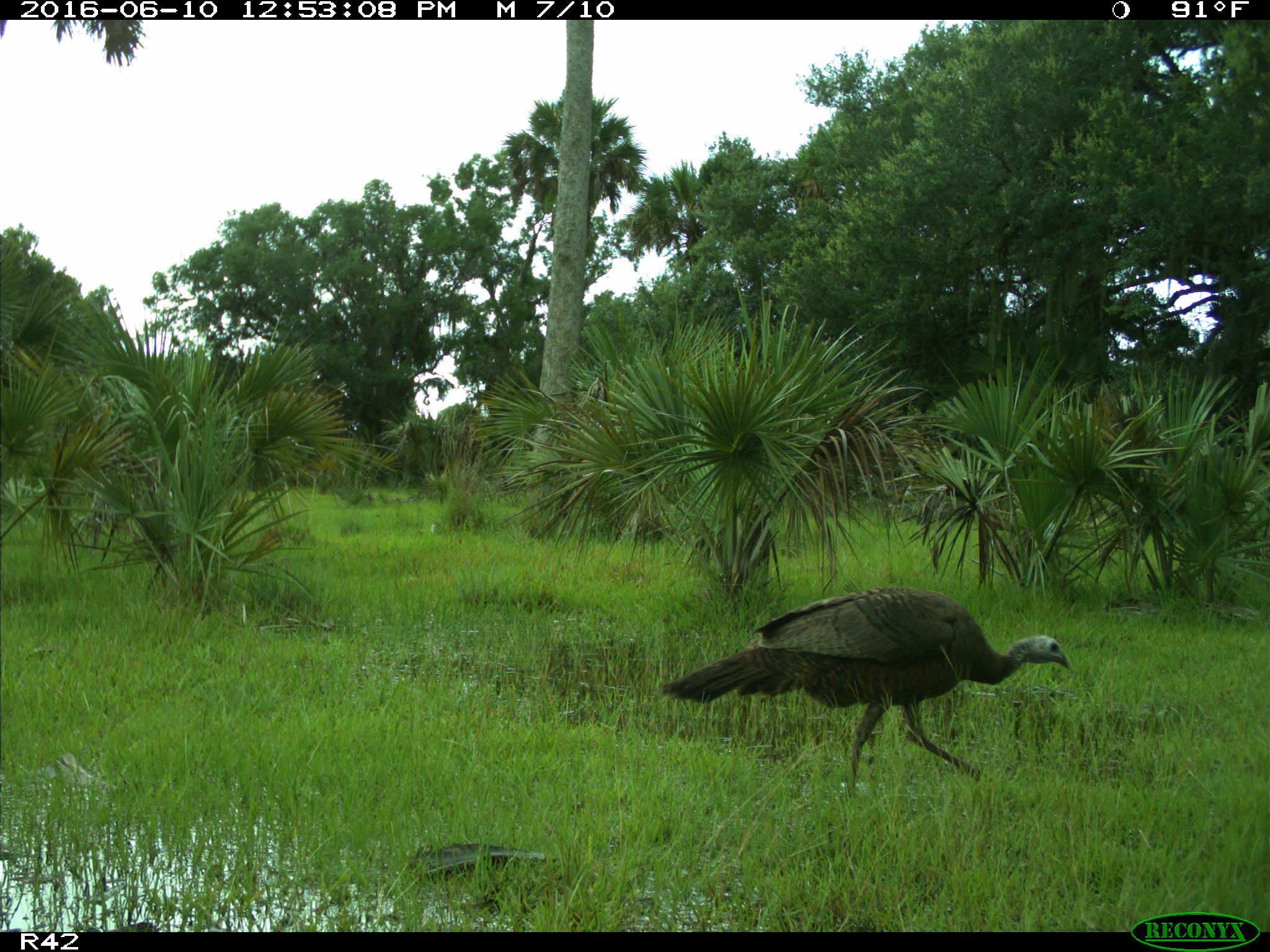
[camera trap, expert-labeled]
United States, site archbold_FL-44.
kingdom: Animalia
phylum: Chordata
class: Aves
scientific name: Aves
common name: birds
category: unidentified bird